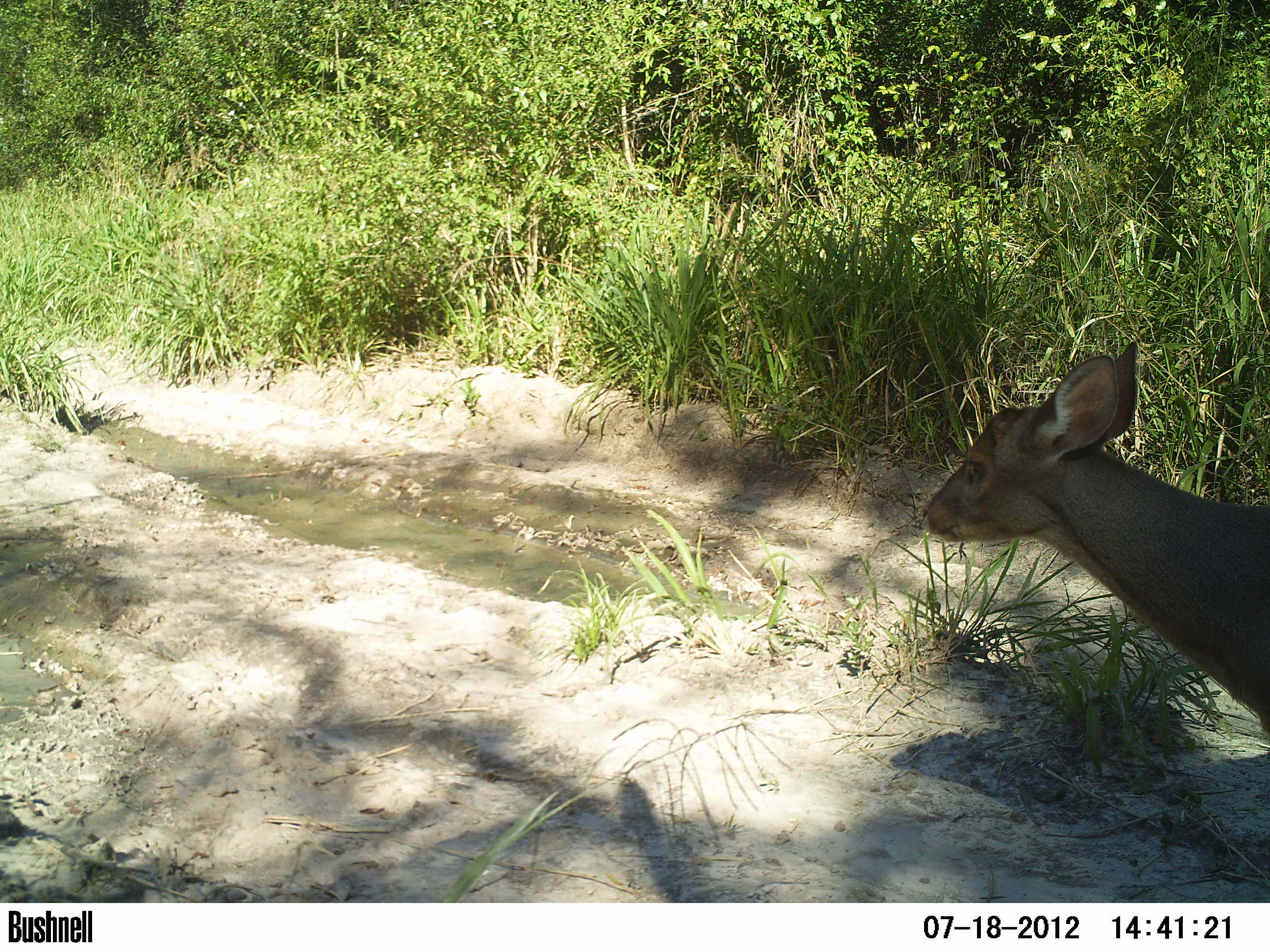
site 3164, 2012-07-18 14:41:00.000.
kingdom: Animalia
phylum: Chordata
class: Mammalia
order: Artiodactyla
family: Cervidae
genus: Mazama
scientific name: Mazama gouazoubira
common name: gray brocket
Mazama gouazoubira (gray brocket), count 1.